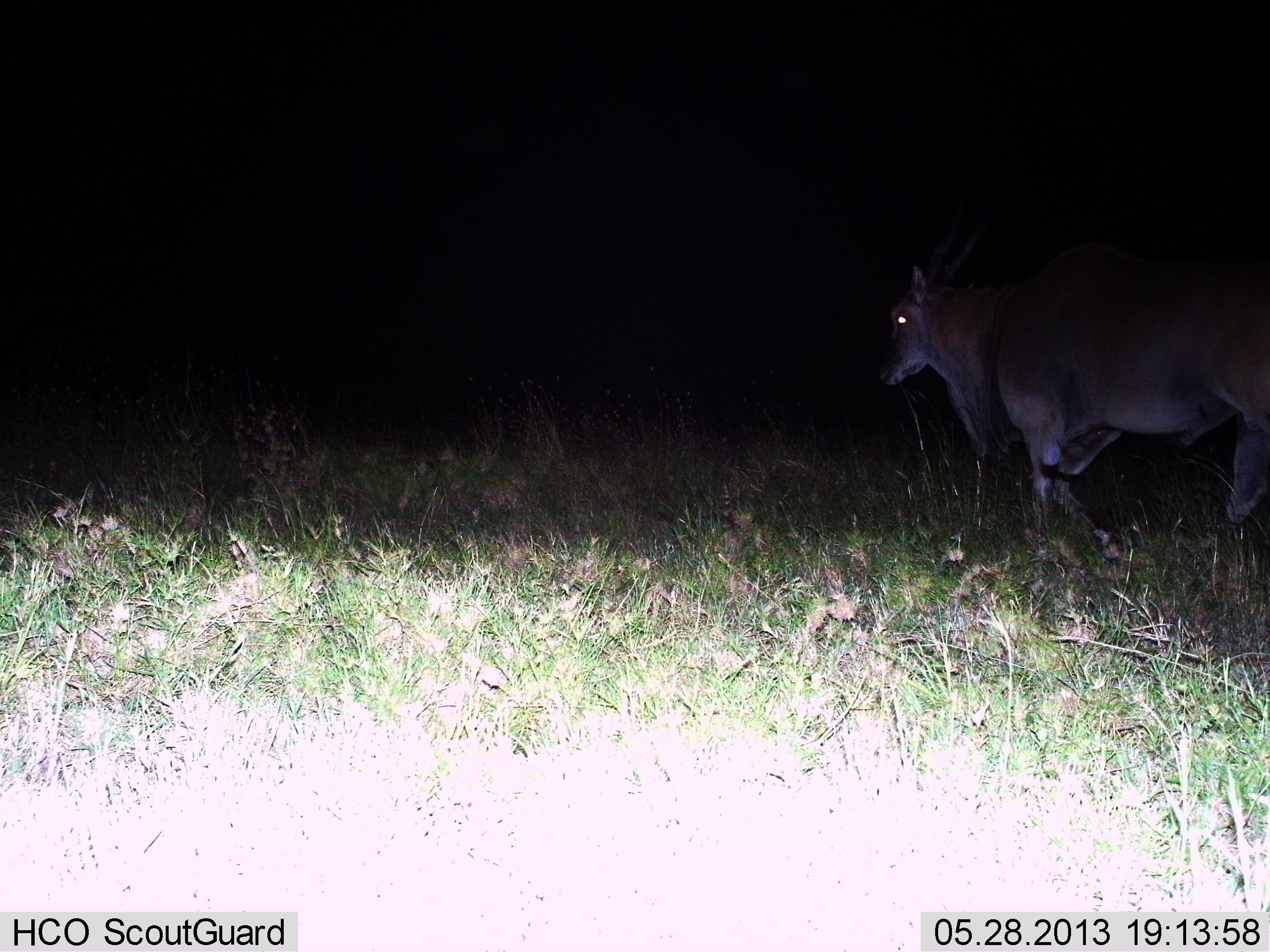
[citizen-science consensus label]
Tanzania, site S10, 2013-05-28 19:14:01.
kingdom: Animalia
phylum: Chordata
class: Mammalia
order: Artiodactyla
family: Bovidae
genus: Tragelaphus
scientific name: Tragelaphus oryx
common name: eland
Eland (Tragelaphus oryx), count 1. Behavior (volunteer vote fractions): standing 47%, resting 0%, moving 53%, interacting 0%. Young present (vote fraction): 0%. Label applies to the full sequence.